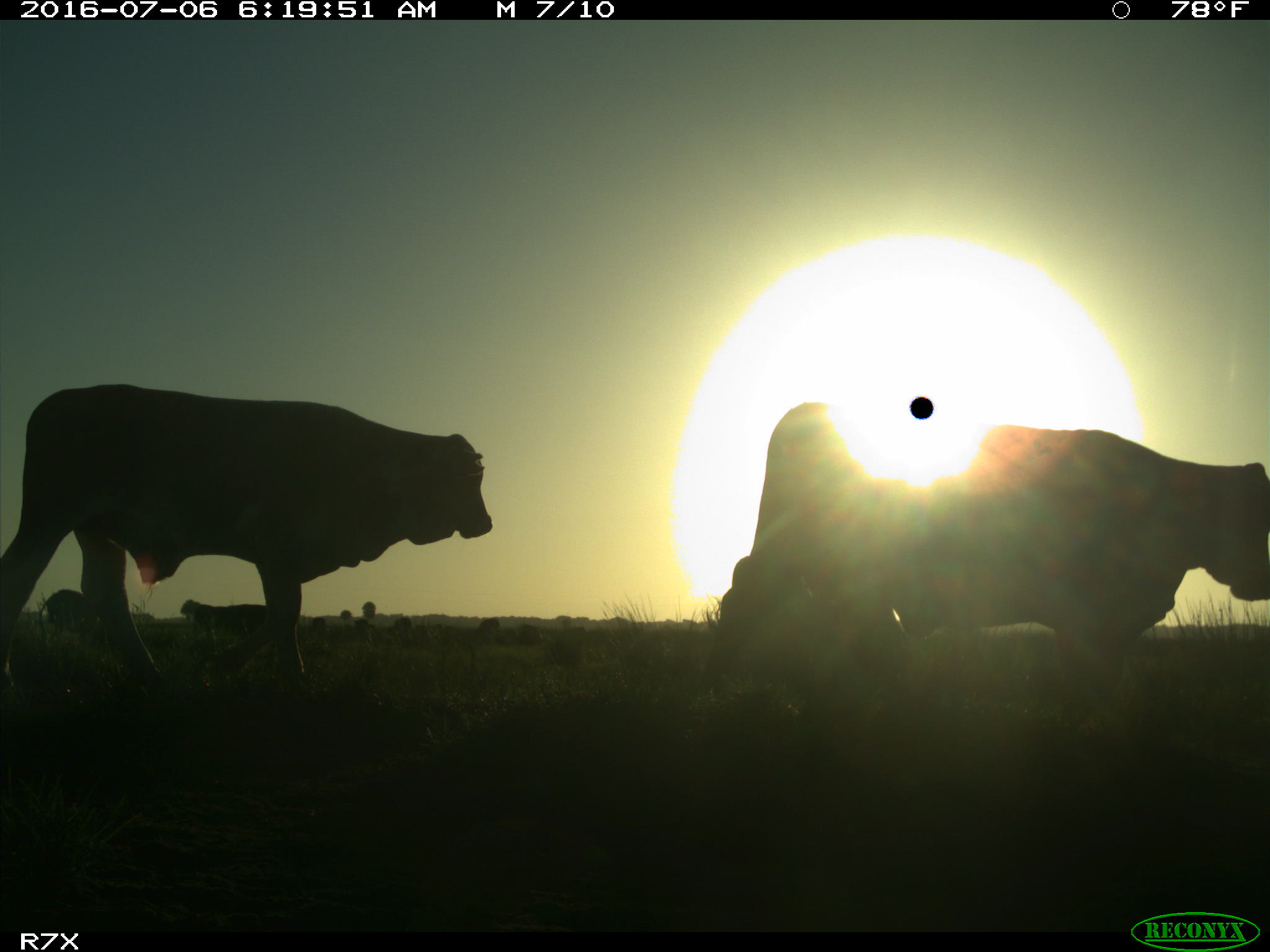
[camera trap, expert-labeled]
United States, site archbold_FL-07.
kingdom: Animalia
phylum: Chordata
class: Mammalia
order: Artiodactyla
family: Bovidae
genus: Bos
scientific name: Bos taurus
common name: domestic cow